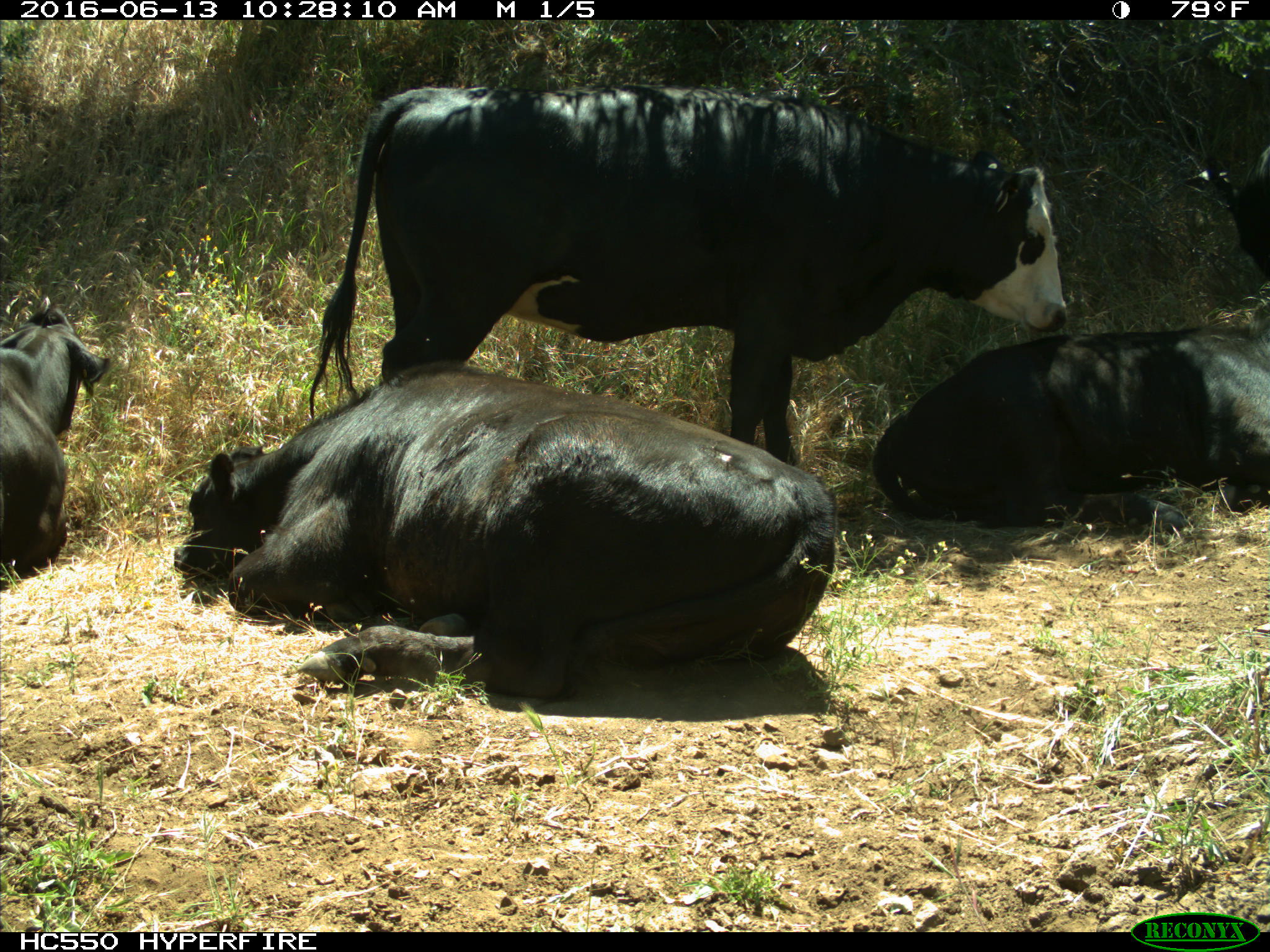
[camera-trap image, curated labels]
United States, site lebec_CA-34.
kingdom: Animalia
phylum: Chordata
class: Mammalia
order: Artiodactyla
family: Bovidae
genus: Bos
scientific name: Bos taurus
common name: domestic cow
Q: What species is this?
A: Bos taurus (domestic cow).